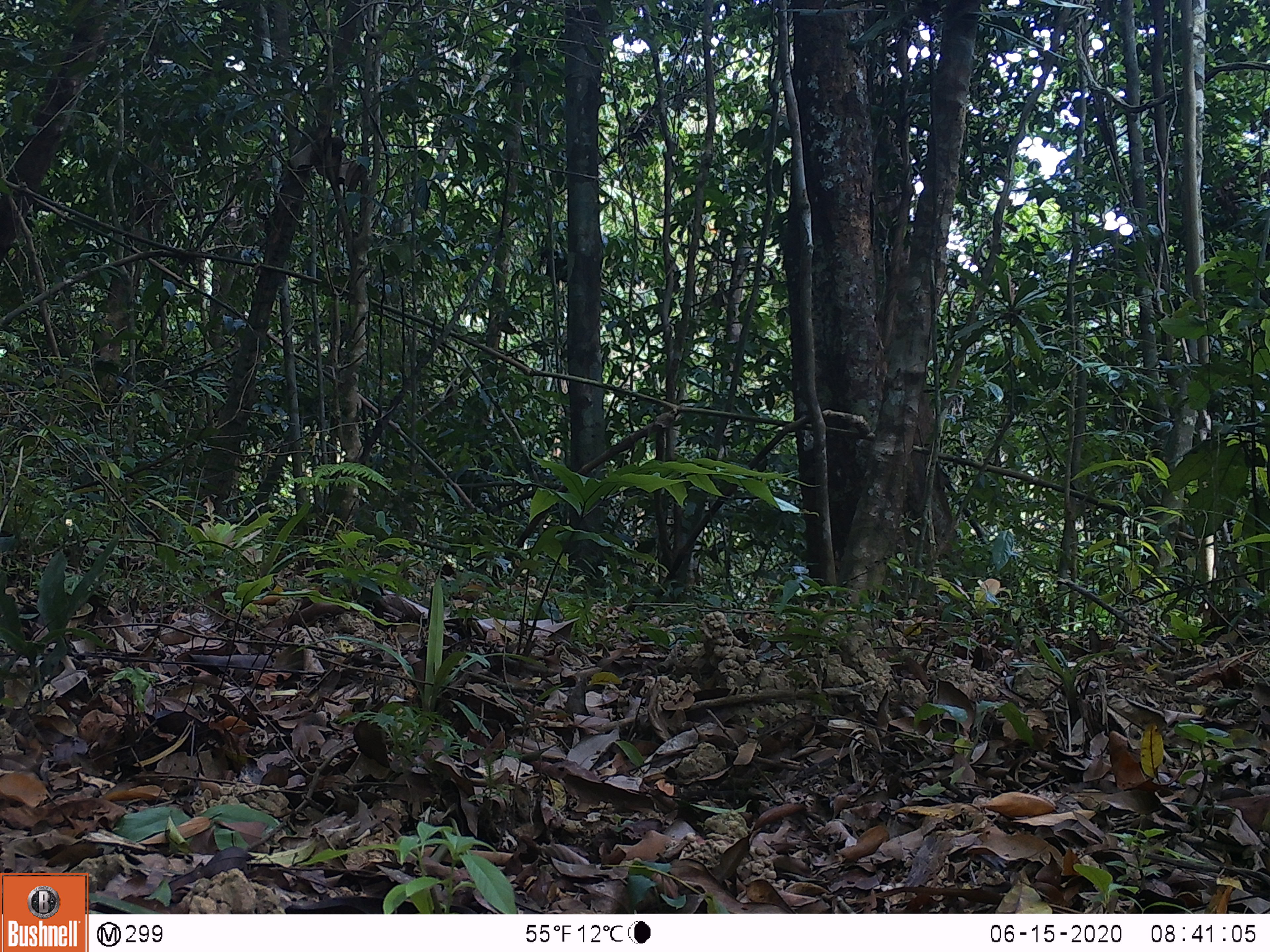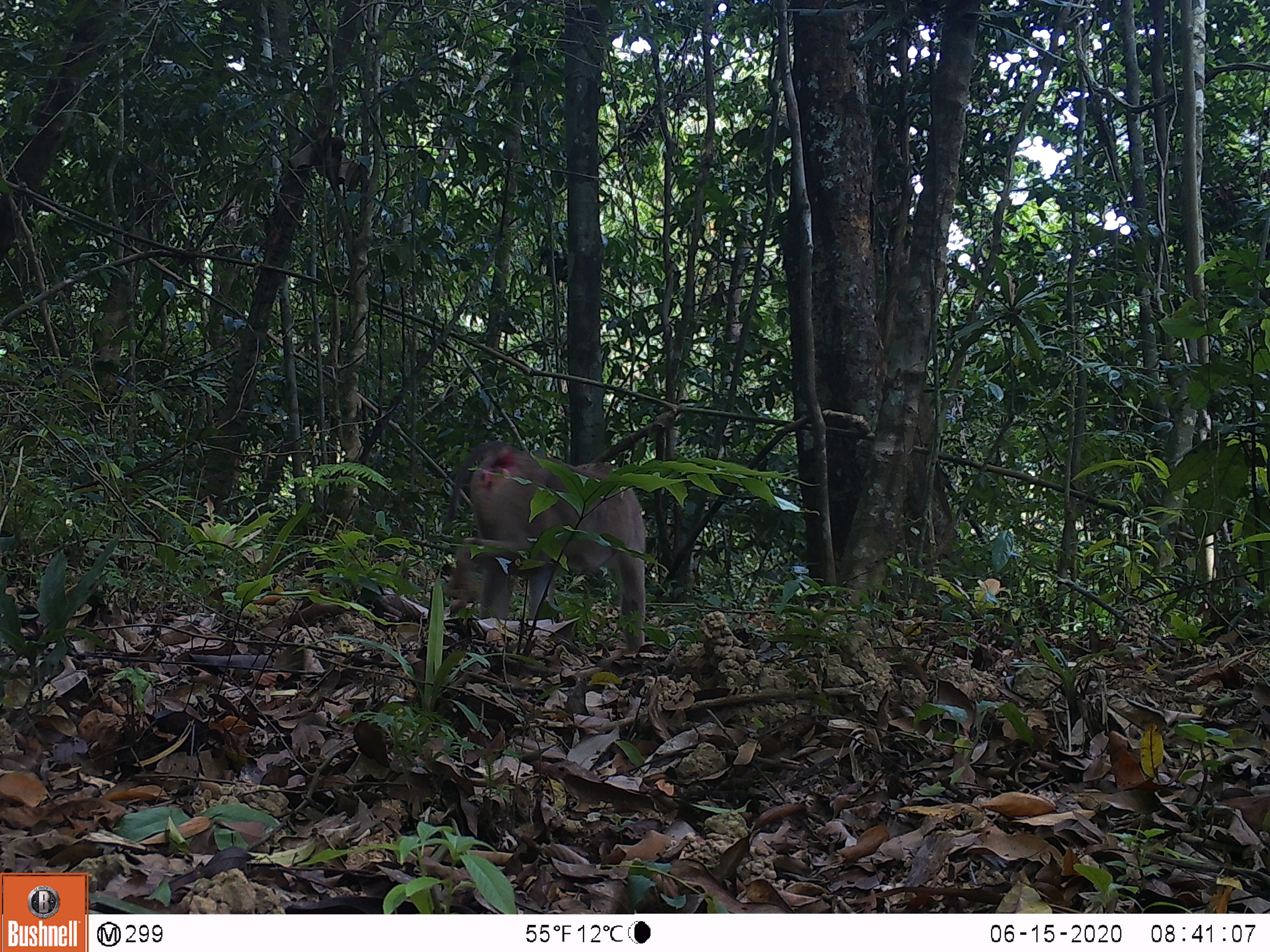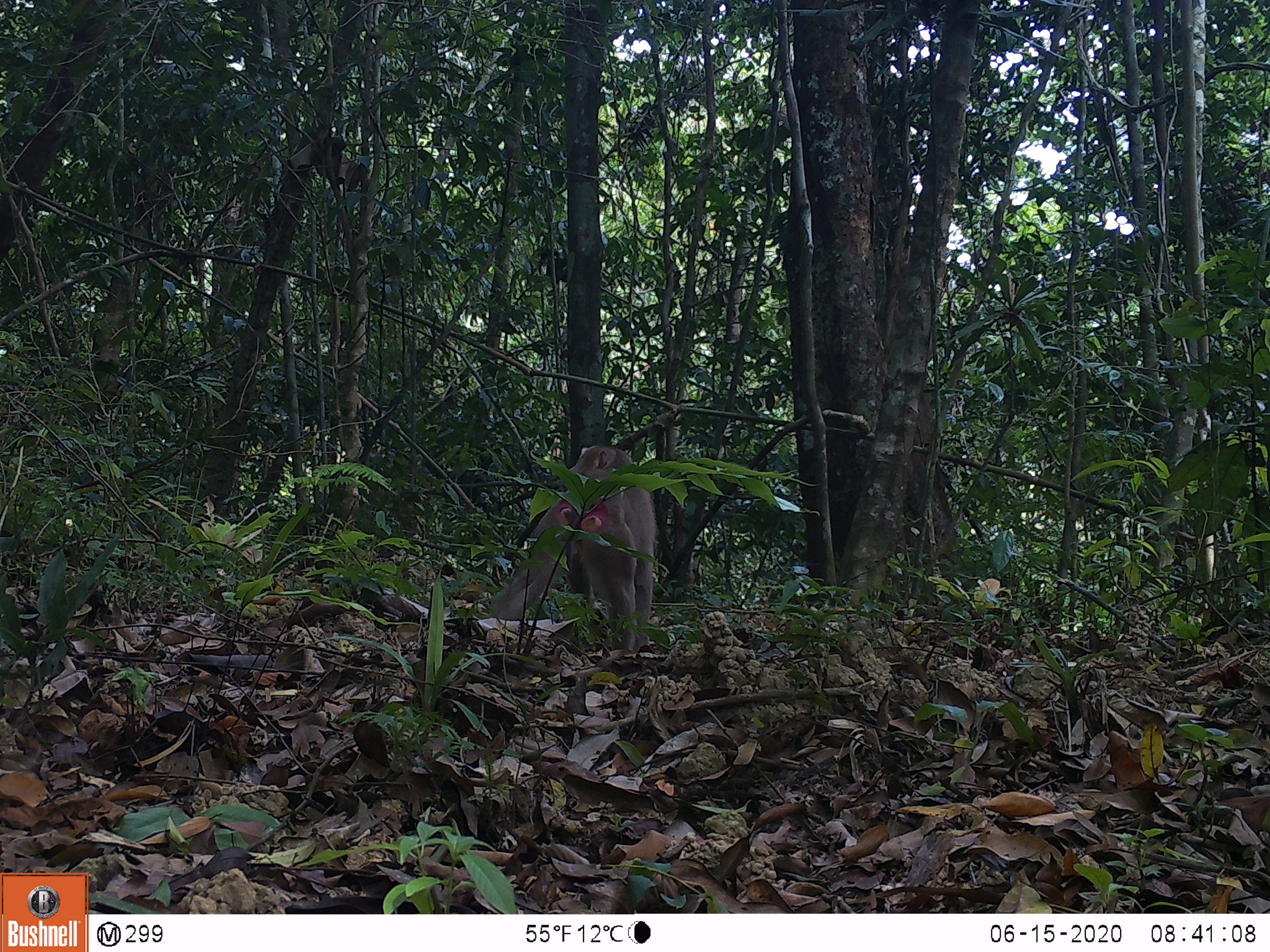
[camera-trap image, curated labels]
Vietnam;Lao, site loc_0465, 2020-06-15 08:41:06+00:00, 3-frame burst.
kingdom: Animalia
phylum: Chordata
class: Mammalia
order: Primates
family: Cercopithecidae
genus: Macaca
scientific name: Macaca nemestrina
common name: pig-tailed macaque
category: pig tailed macaque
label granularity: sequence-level